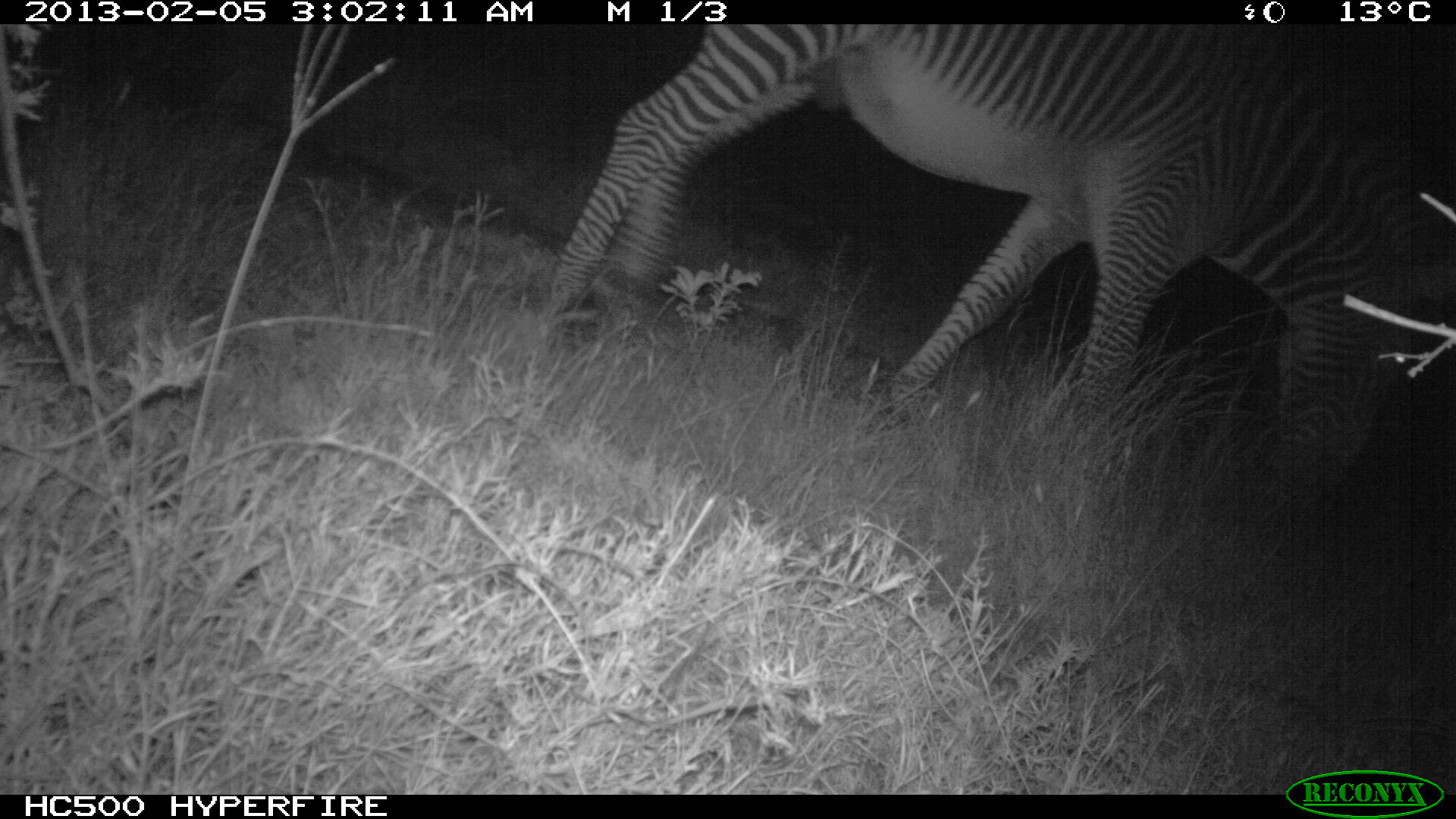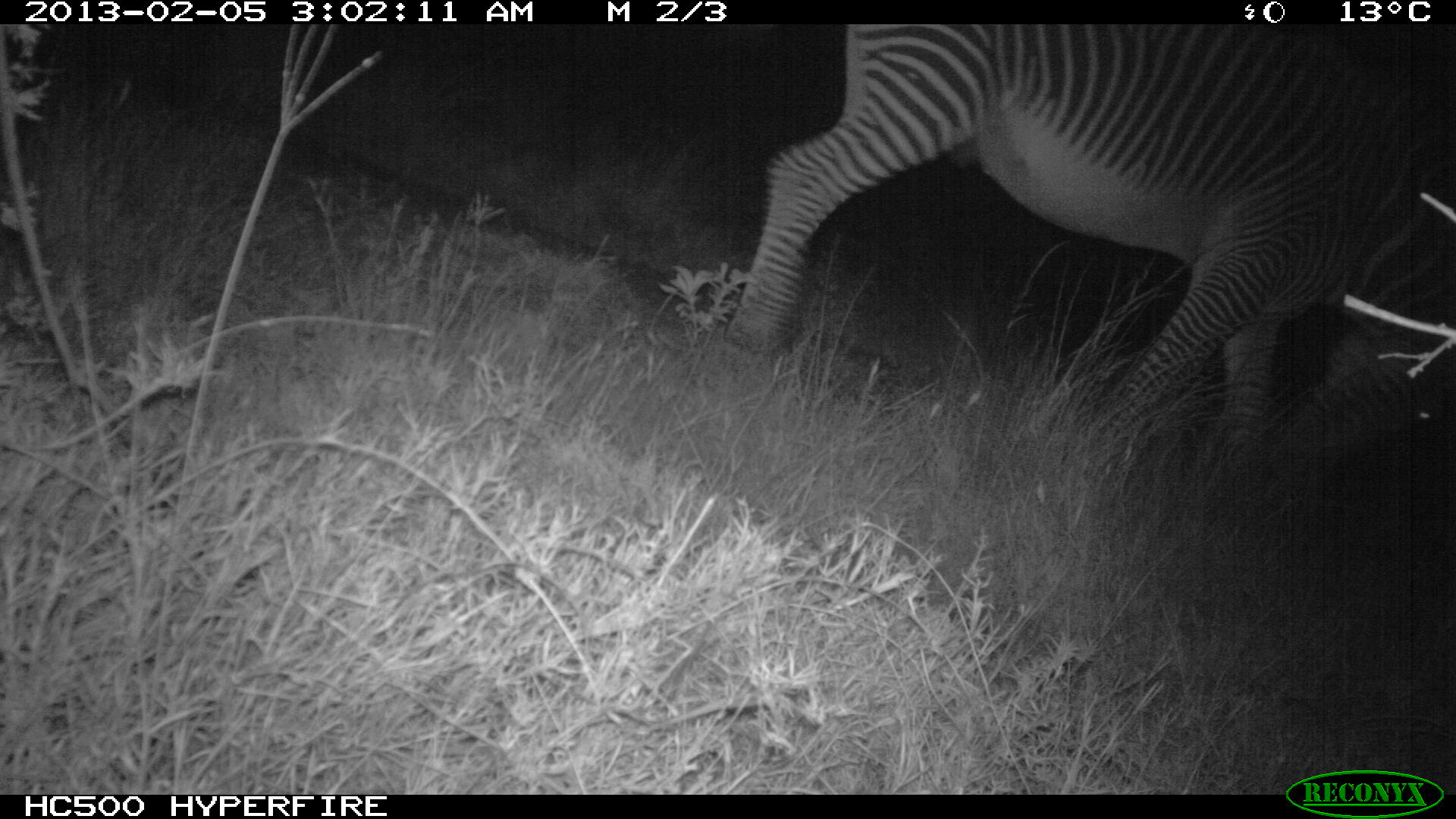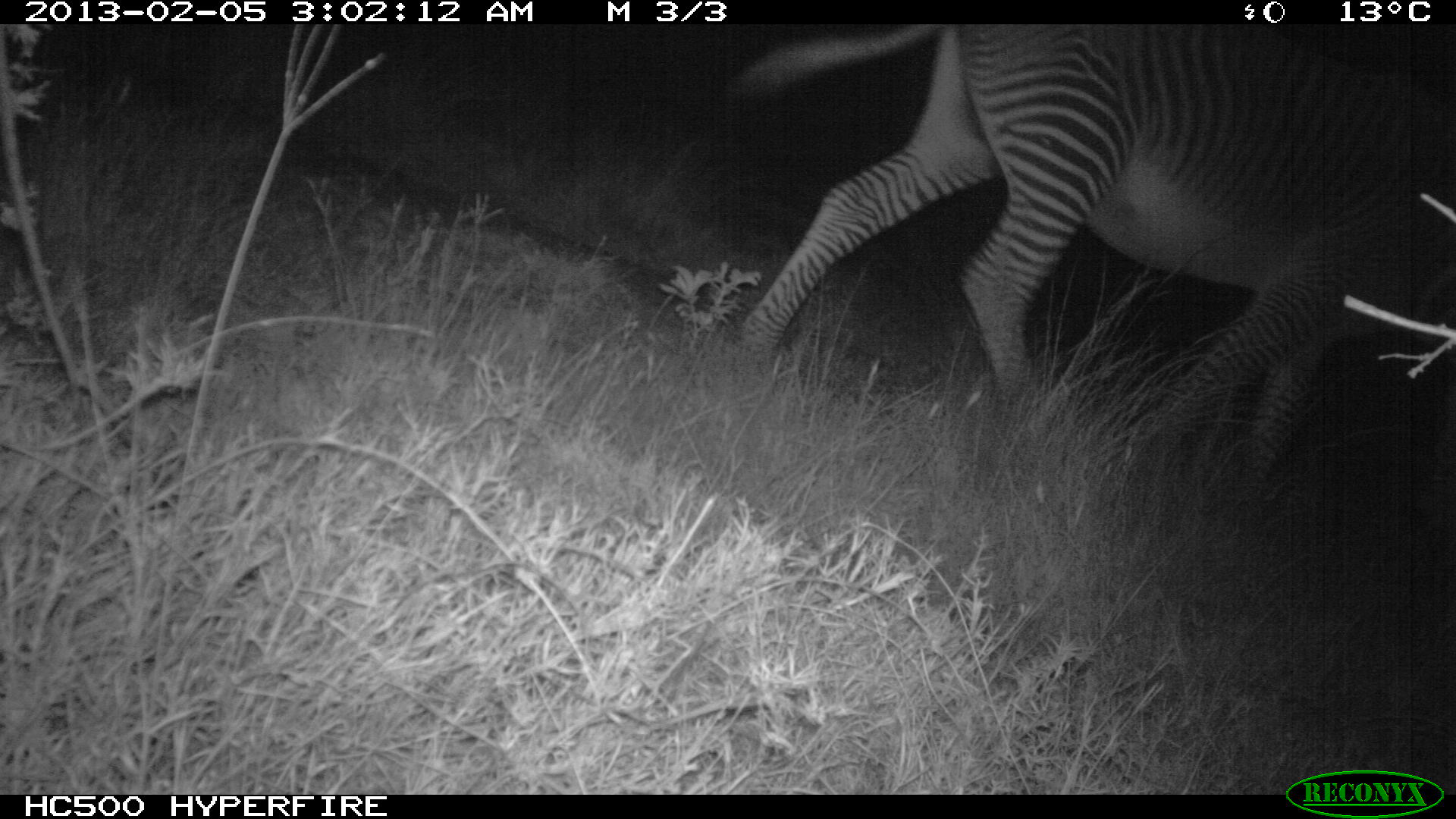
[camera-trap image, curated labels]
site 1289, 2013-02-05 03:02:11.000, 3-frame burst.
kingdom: Animalia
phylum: Chordata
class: Mammalia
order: Perissodactyla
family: Equidae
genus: Equus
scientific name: Equus grevyi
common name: grévy's zebra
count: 1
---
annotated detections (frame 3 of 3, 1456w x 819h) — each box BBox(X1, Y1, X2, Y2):
equus grevyi: BBox(732, 22, 1456, 496)